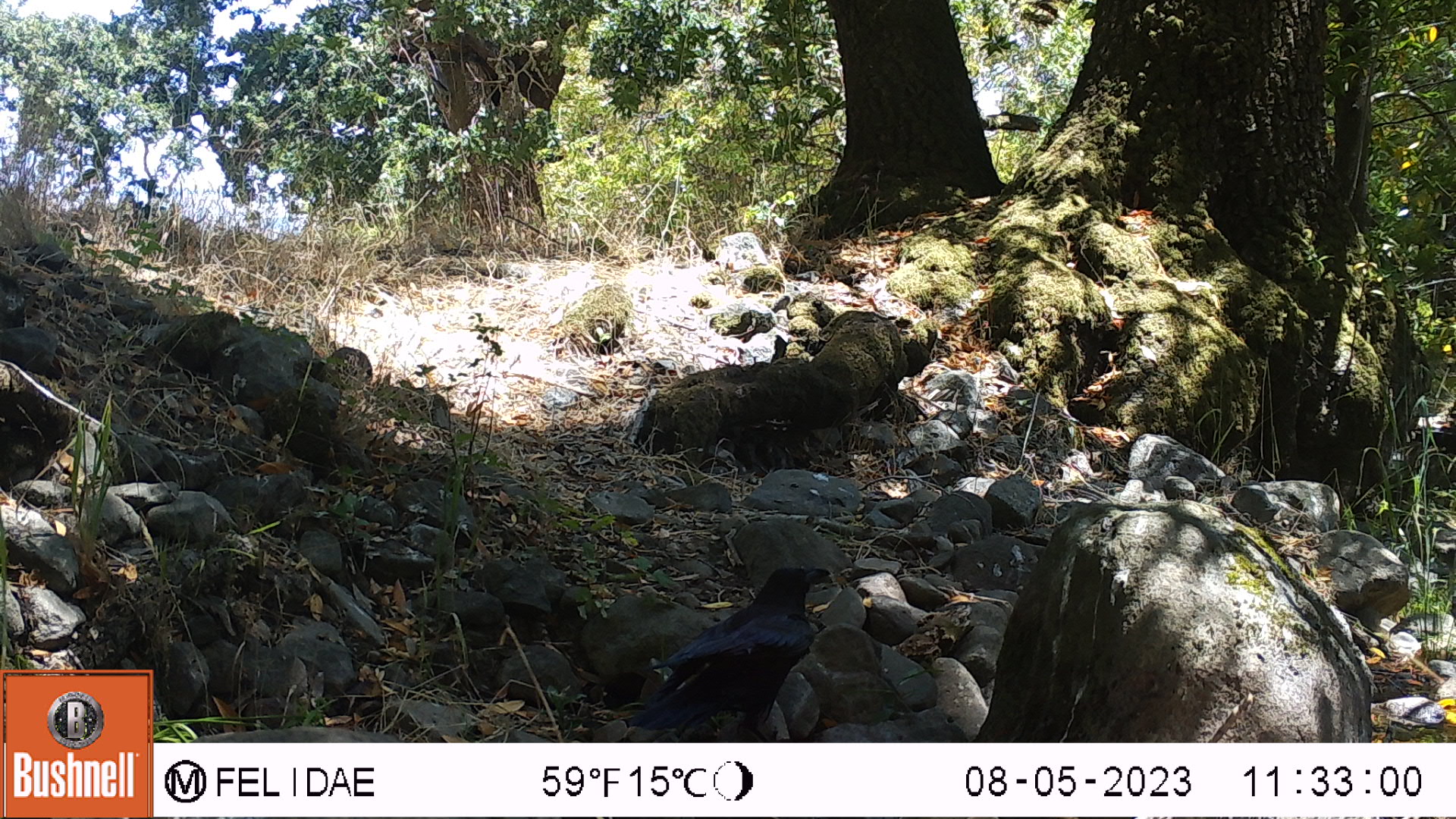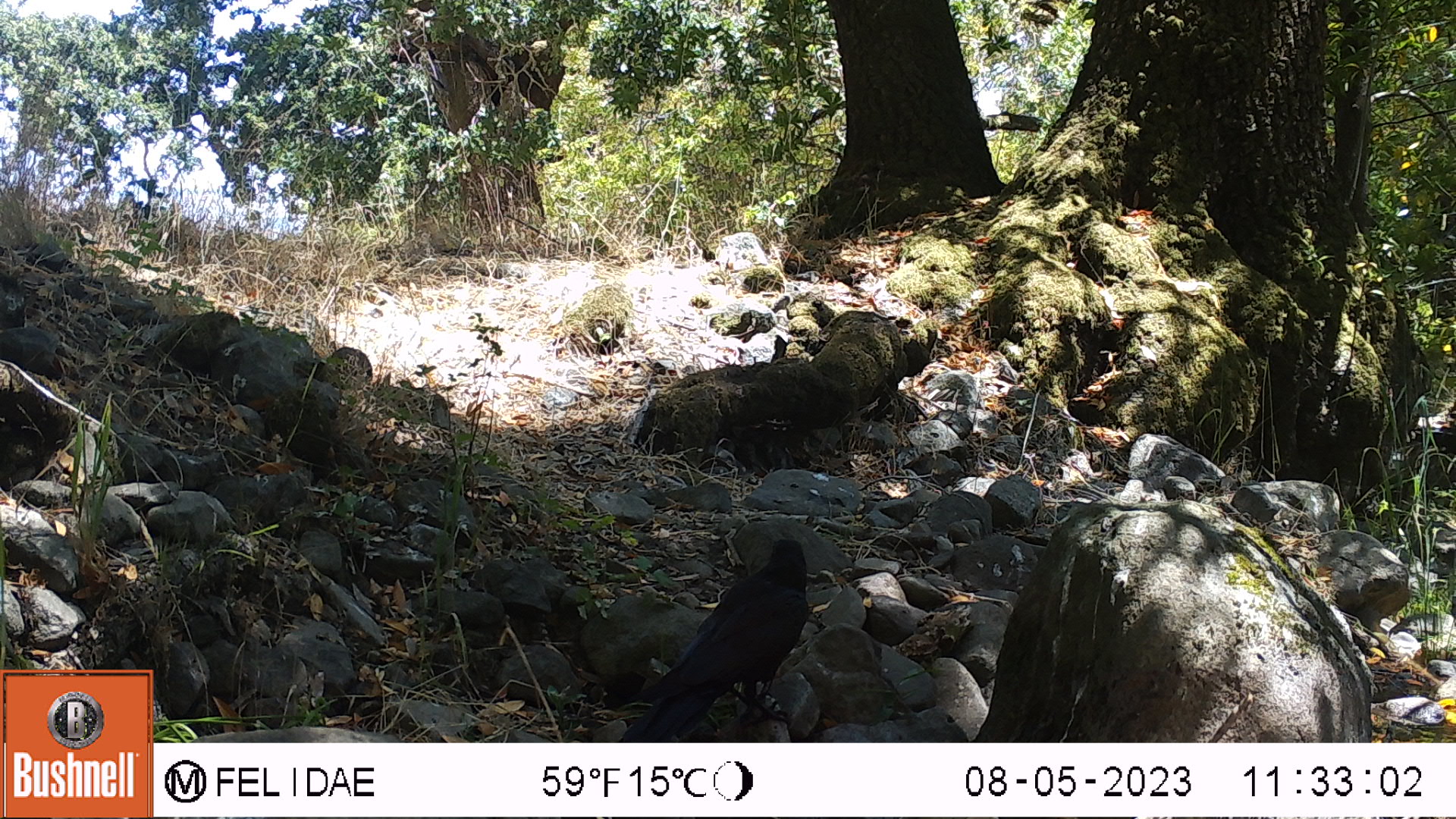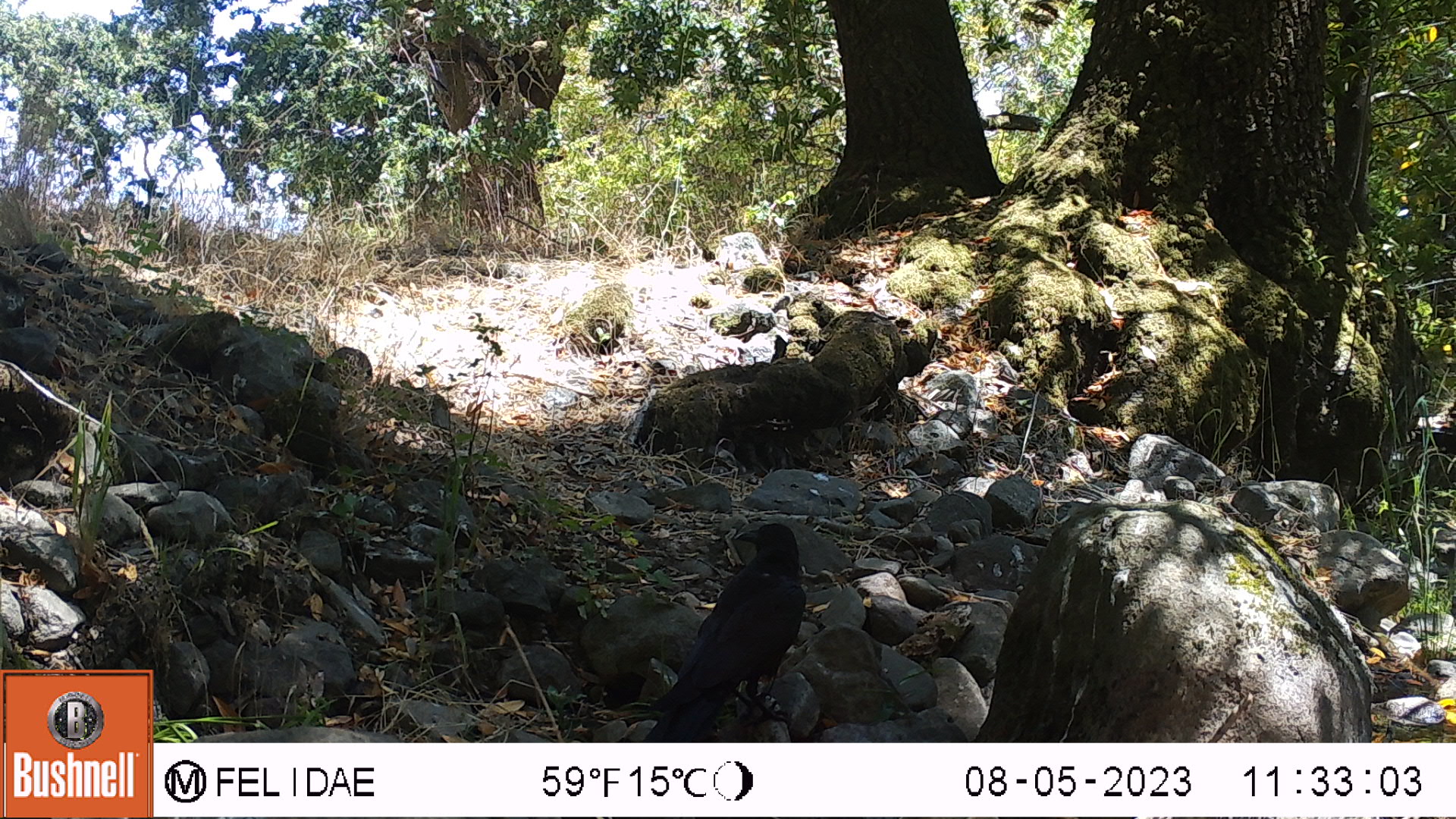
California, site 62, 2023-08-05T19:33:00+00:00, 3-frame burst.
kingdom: Animalia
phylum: Chordata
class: Aves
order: Passeriformes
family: Corvidae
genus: Corvus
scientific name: Corvus brachyrhynchos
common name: american crow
American crow (Corvus brachyrhynchos).